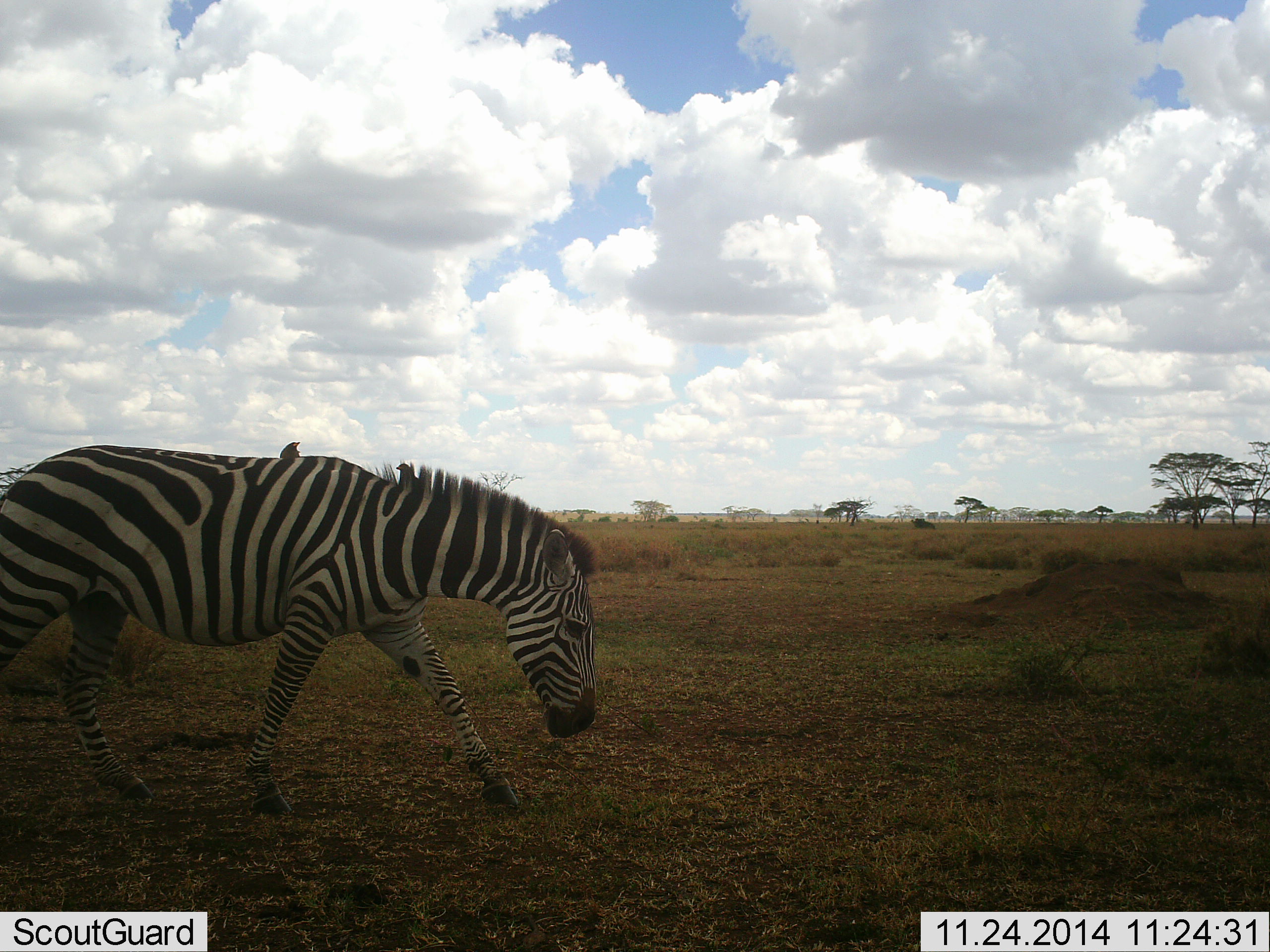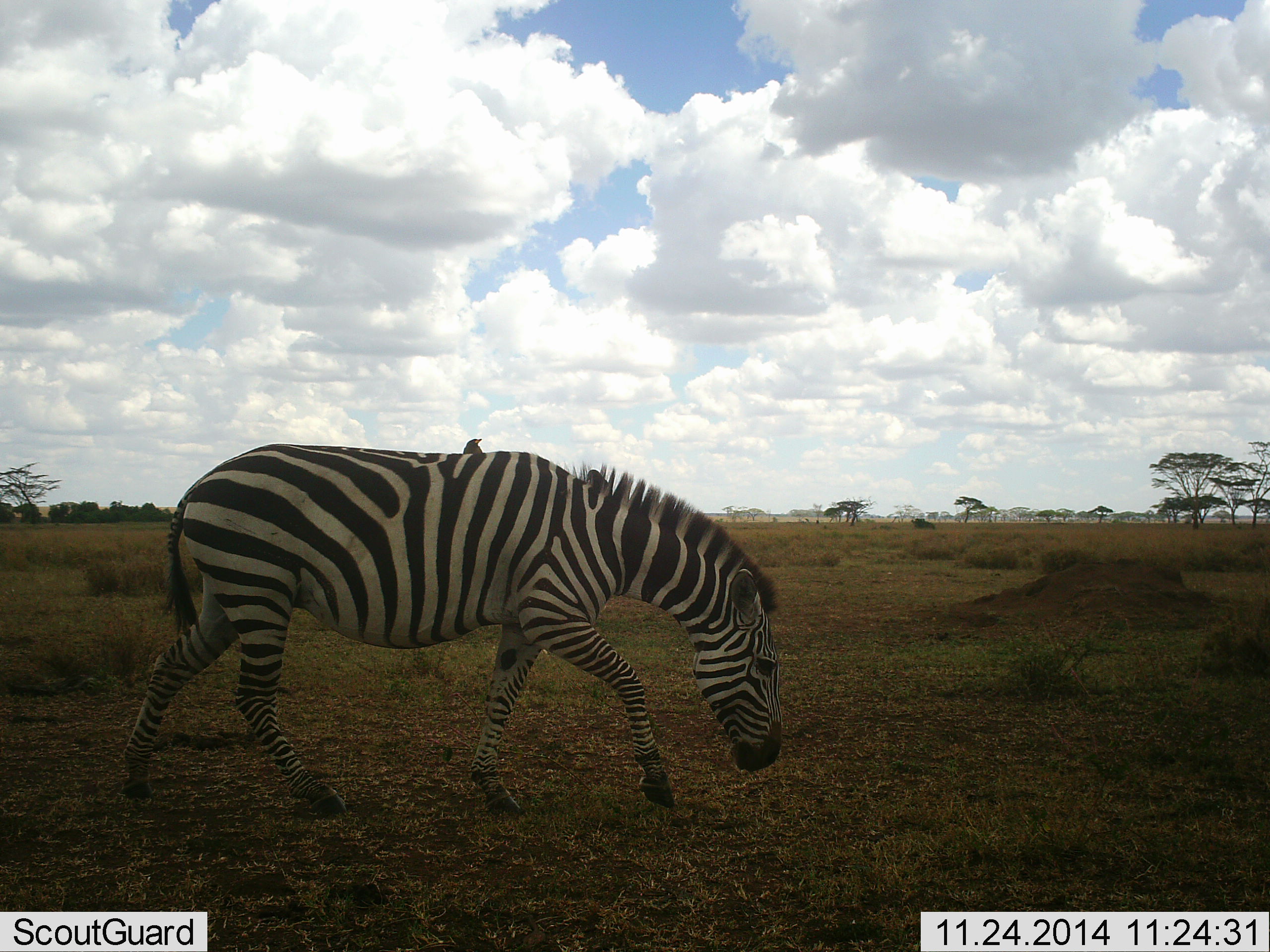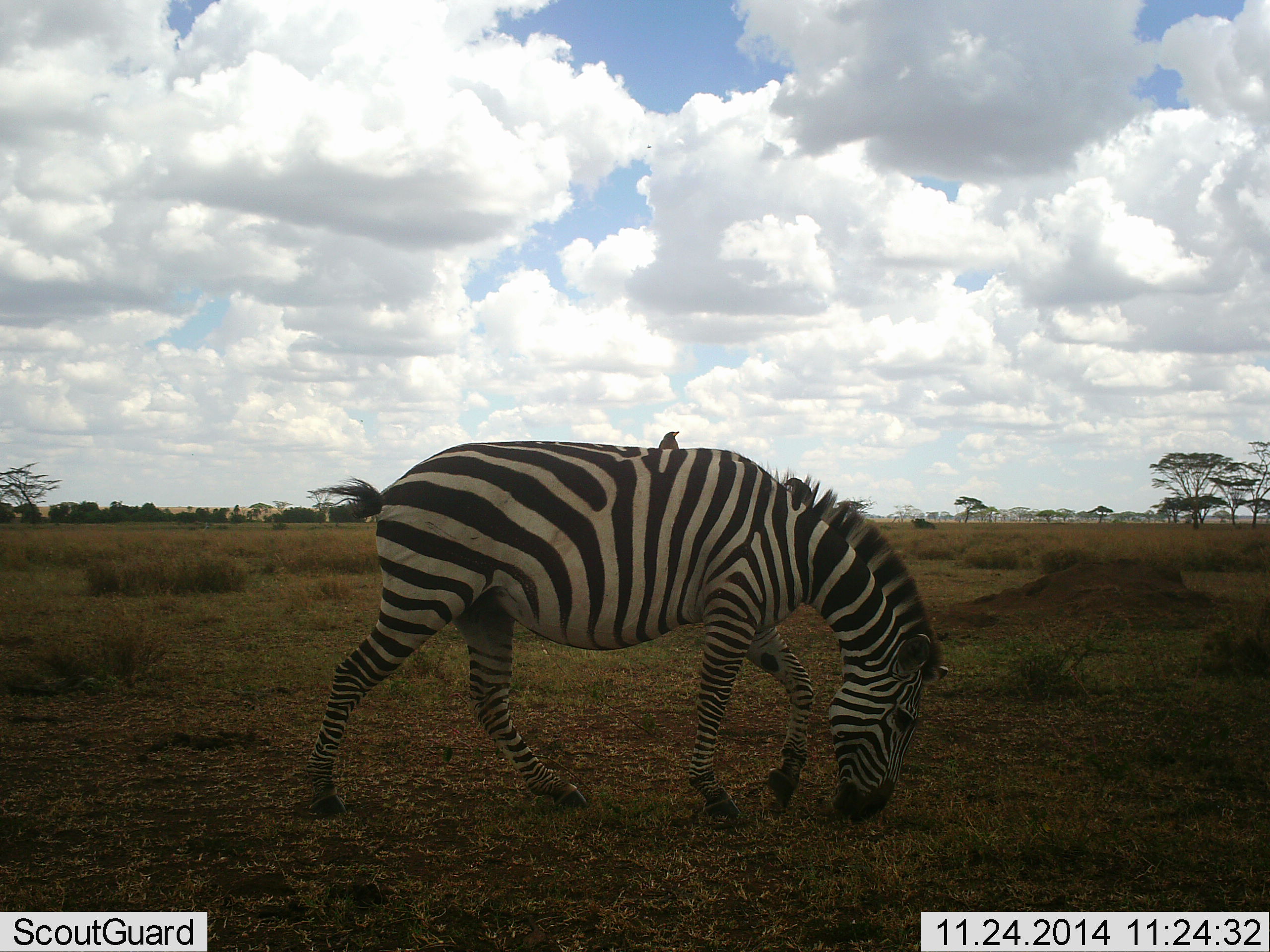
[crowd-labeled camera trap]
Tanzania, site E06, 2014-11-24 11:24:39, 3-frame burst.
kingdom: Animalia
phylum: Chordata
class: Aves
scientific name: Aves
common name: bird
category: otherbird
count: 1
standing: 30%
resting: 50%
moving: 0%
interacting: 30%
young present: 0%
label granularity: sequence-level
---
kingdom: Animalia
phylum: Chordata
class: Mammalia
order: Perissodactyla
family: Equidae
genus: Equus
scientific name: Equus quagga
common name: plains zebra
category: zebra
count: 1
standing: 0%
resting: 0%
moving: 87%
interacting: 0%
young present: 0%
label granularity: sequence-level